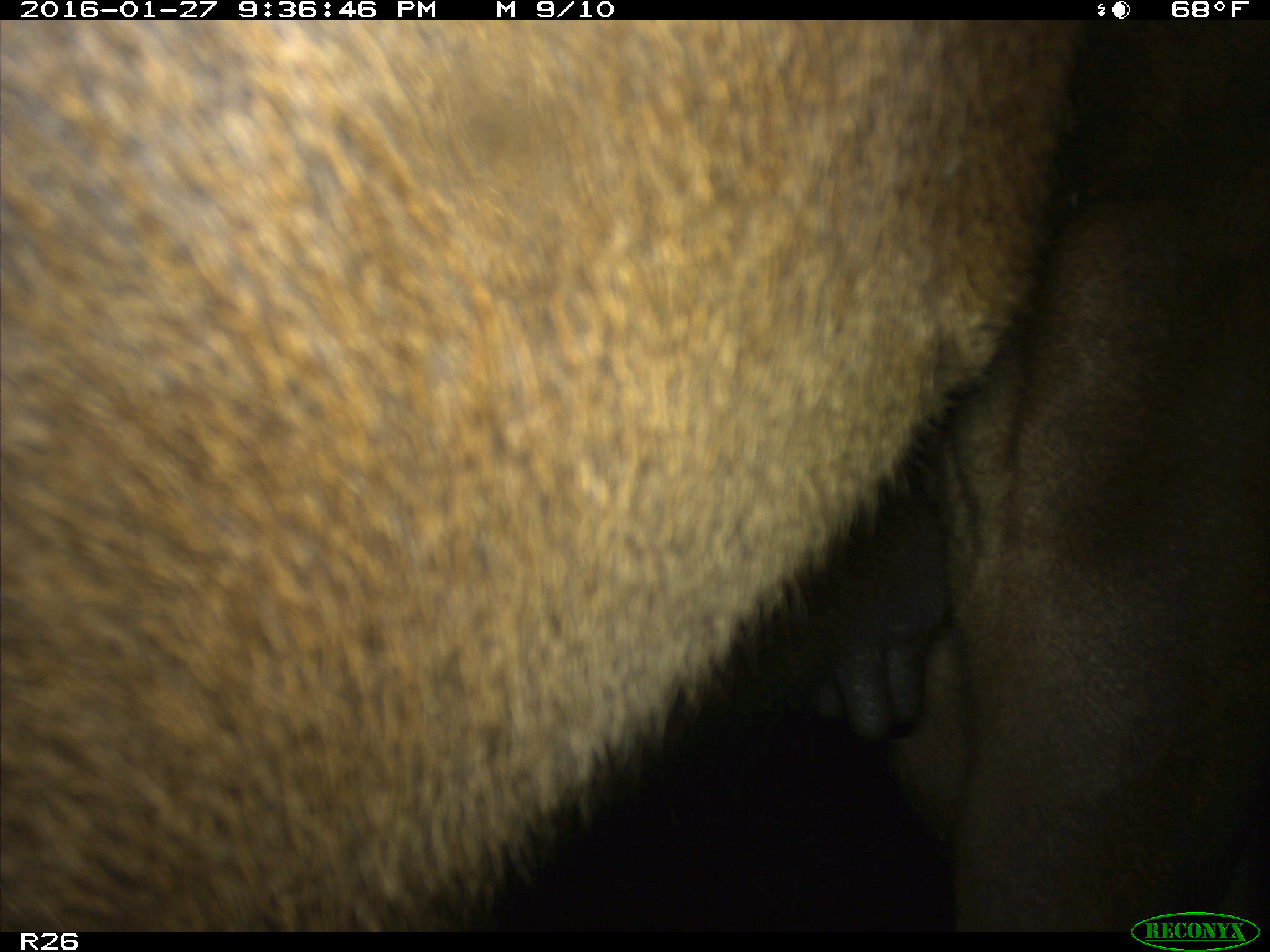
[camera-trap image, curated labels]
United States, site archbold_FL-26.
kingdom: Animalia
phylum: Chordata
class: Mammalia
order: Artiodactyla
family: Bovidae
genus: Bos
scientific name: Bos taurus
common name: domestic cow